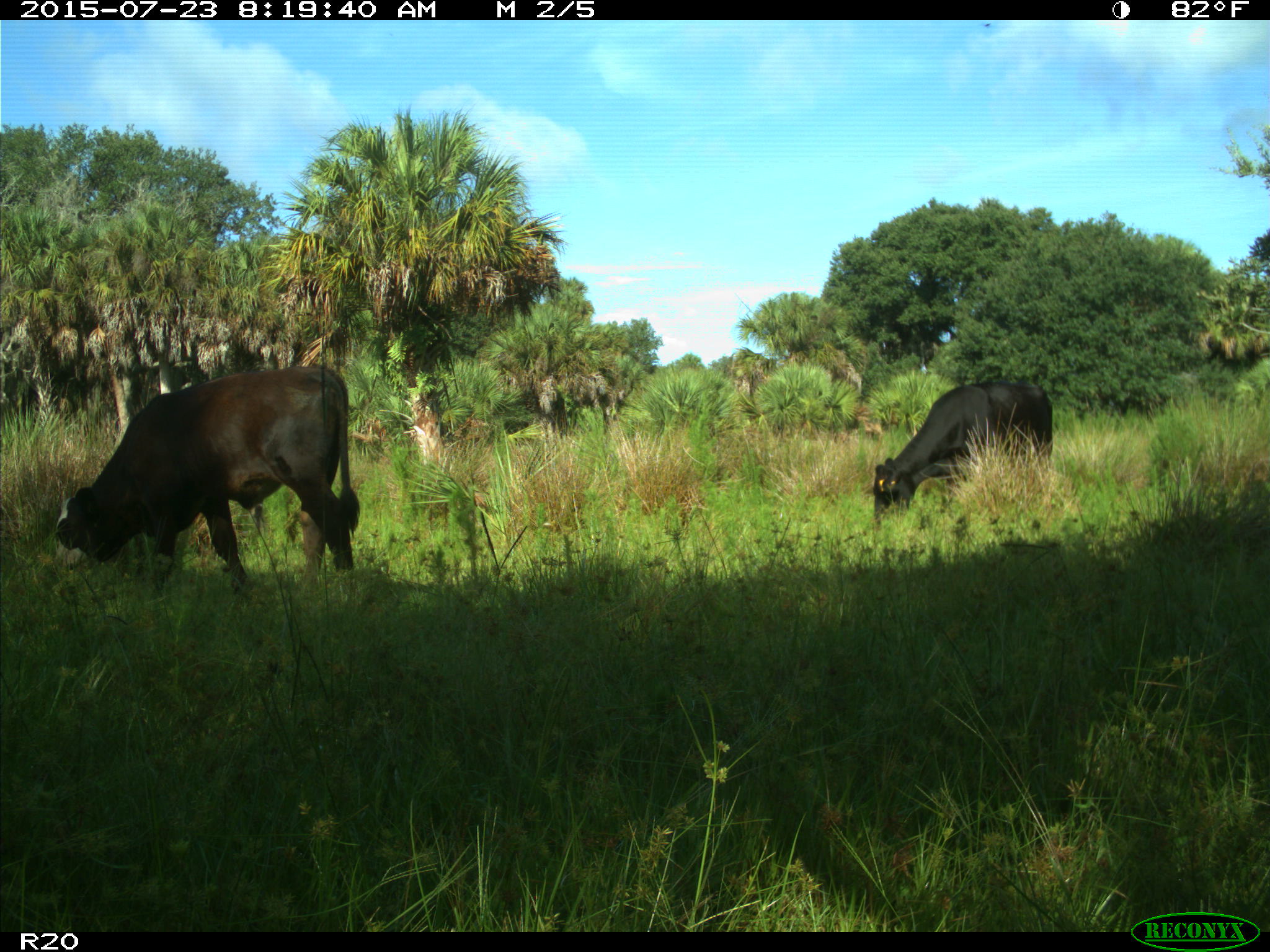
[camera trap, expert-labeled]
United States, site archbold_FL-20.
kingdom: Animalia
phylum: Chordata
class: Mammalia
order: Artiodactyla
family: Bovidae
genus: Bos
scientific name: Bos taurus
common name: domestic cow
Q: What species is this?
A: Bos taurus (domestic cow).